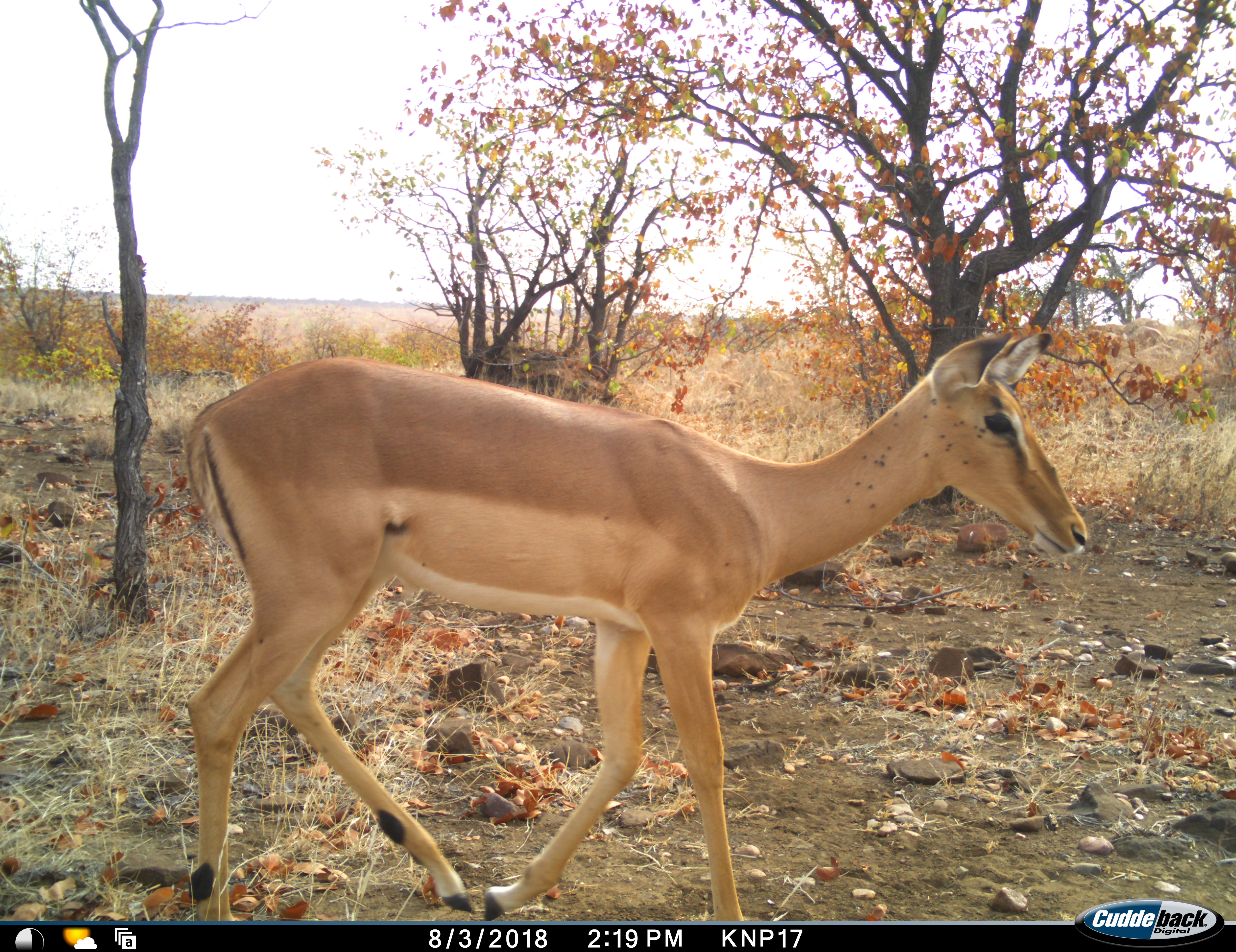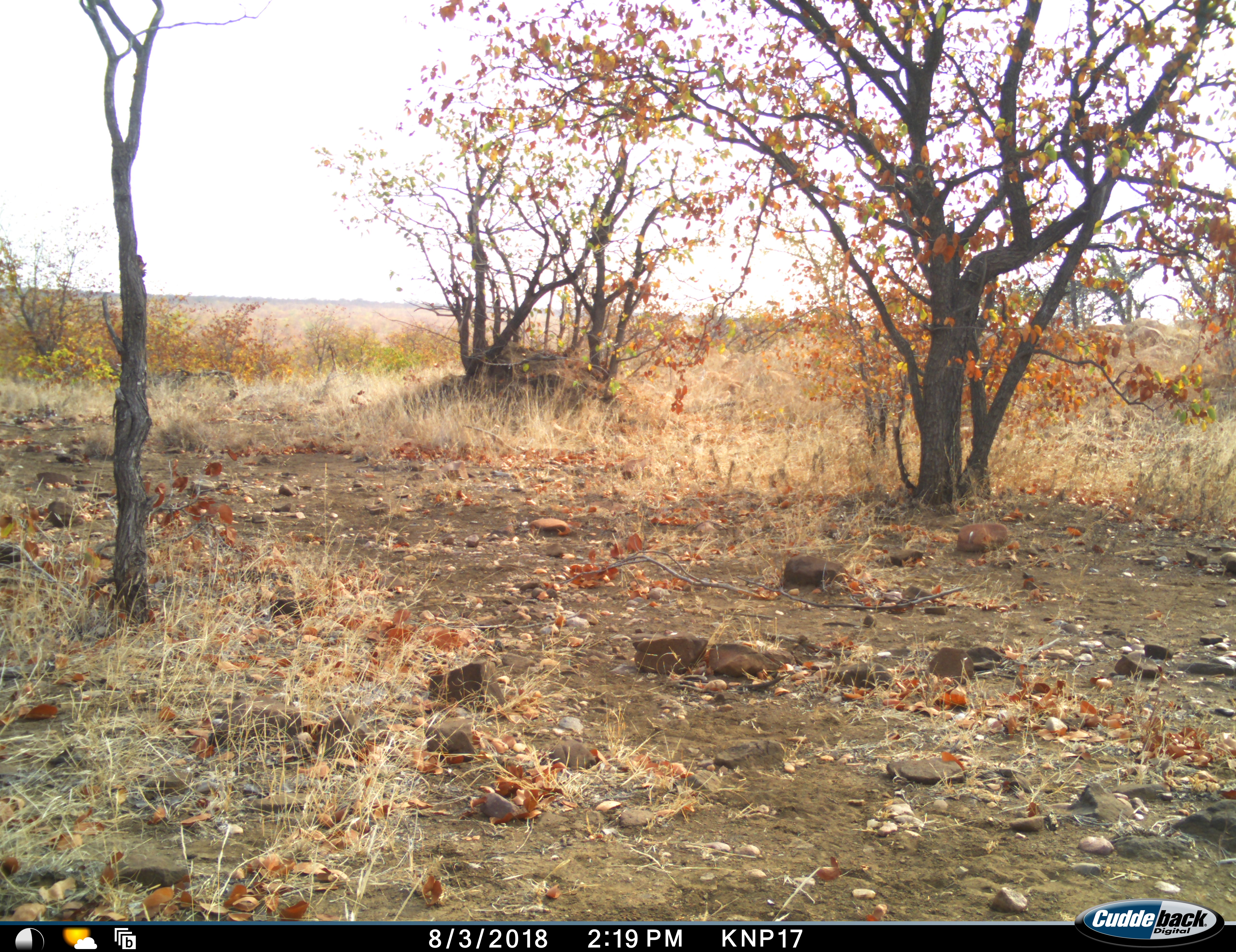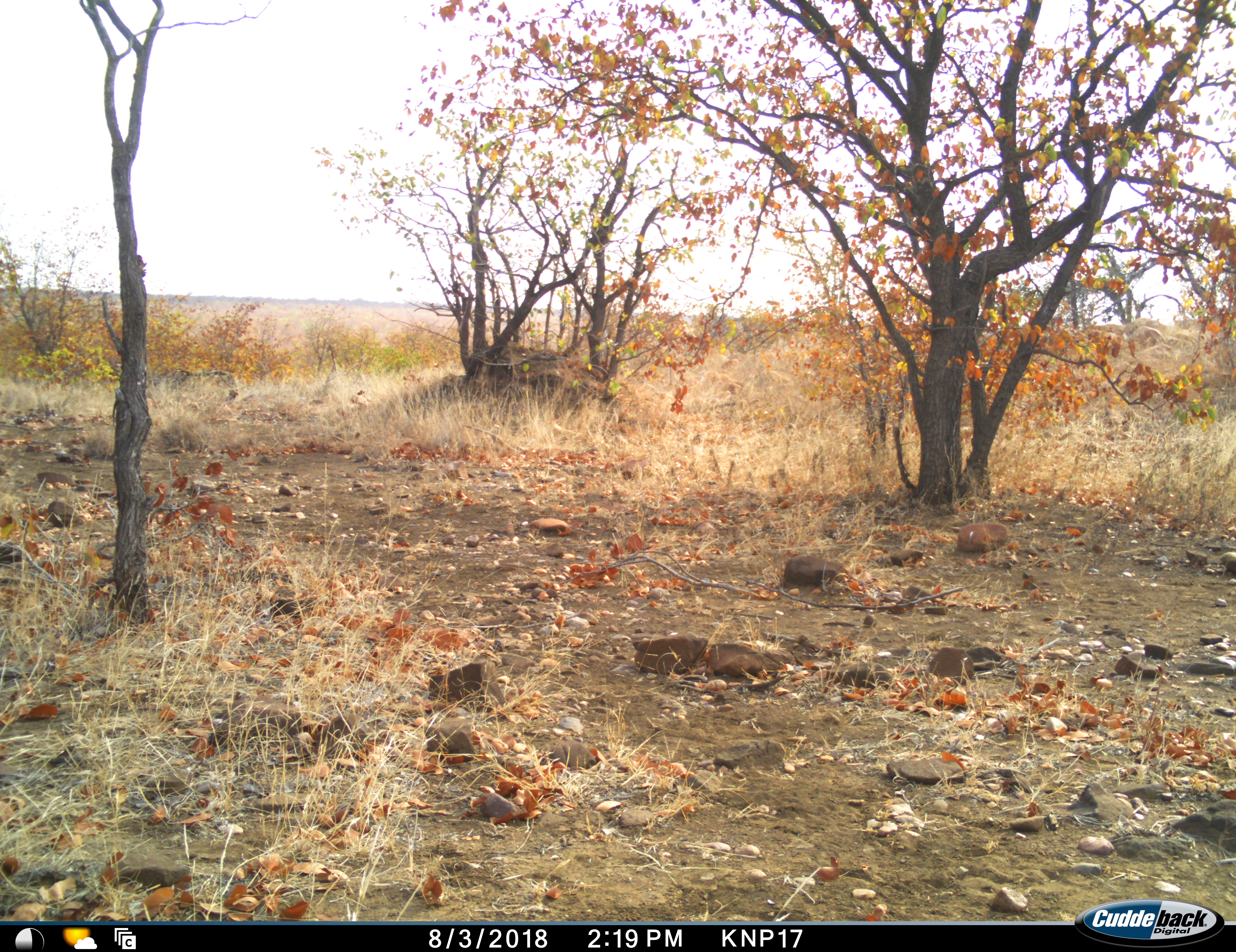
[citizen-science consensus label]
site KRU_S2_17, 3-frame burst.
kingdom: Animalia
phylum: Chordata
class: Mammalia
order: Artiodactyla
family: Bovidae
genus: Aepyceros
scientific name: Aepyceros melampus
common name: impala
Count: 1.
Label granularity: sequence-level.